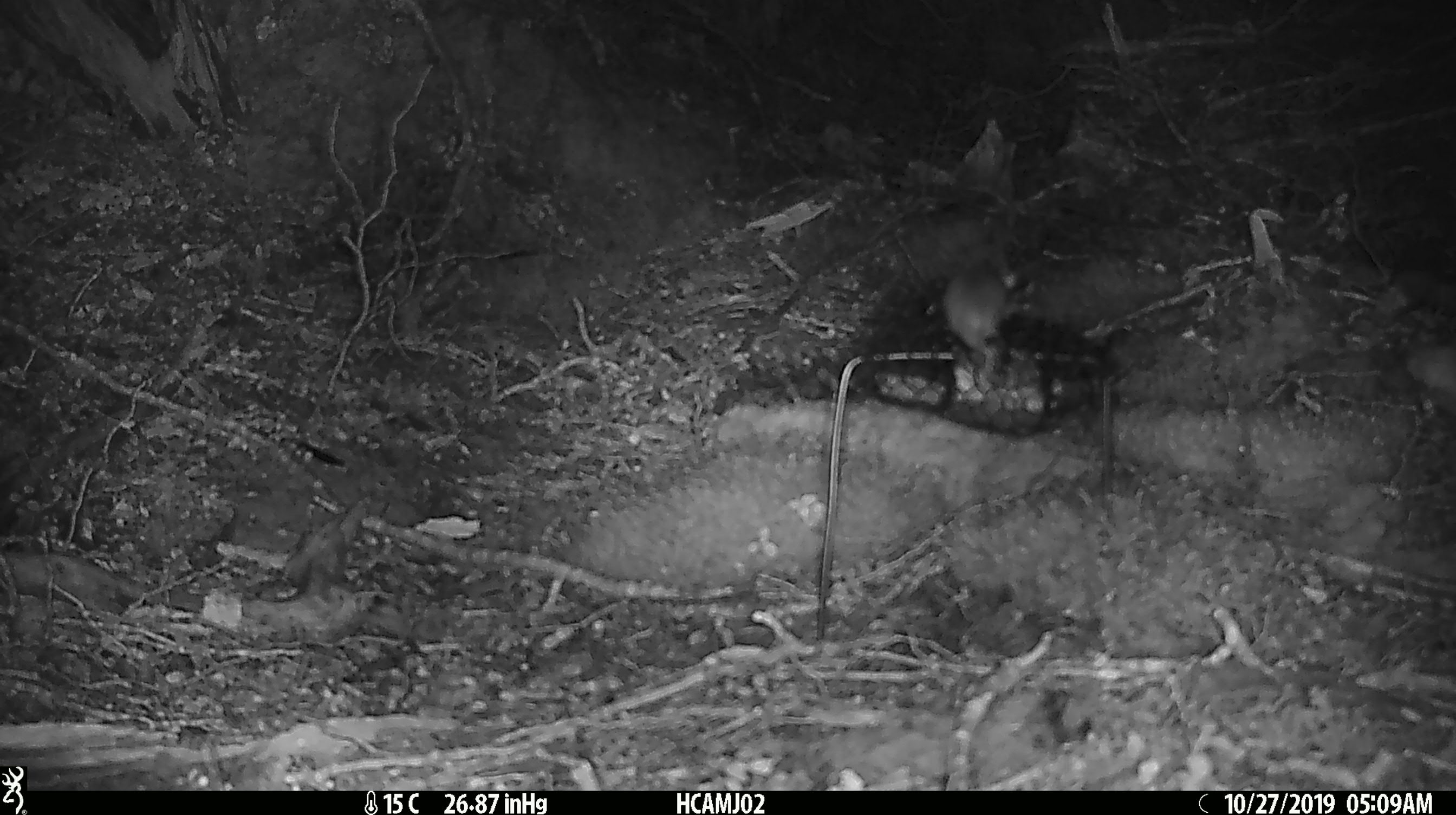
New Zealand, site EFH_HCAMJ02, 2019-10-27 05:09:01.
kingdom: Animalia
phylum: Chordata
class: Mammalia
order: Rodentia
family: Muridae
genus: Mus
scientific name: Mus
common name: mouse